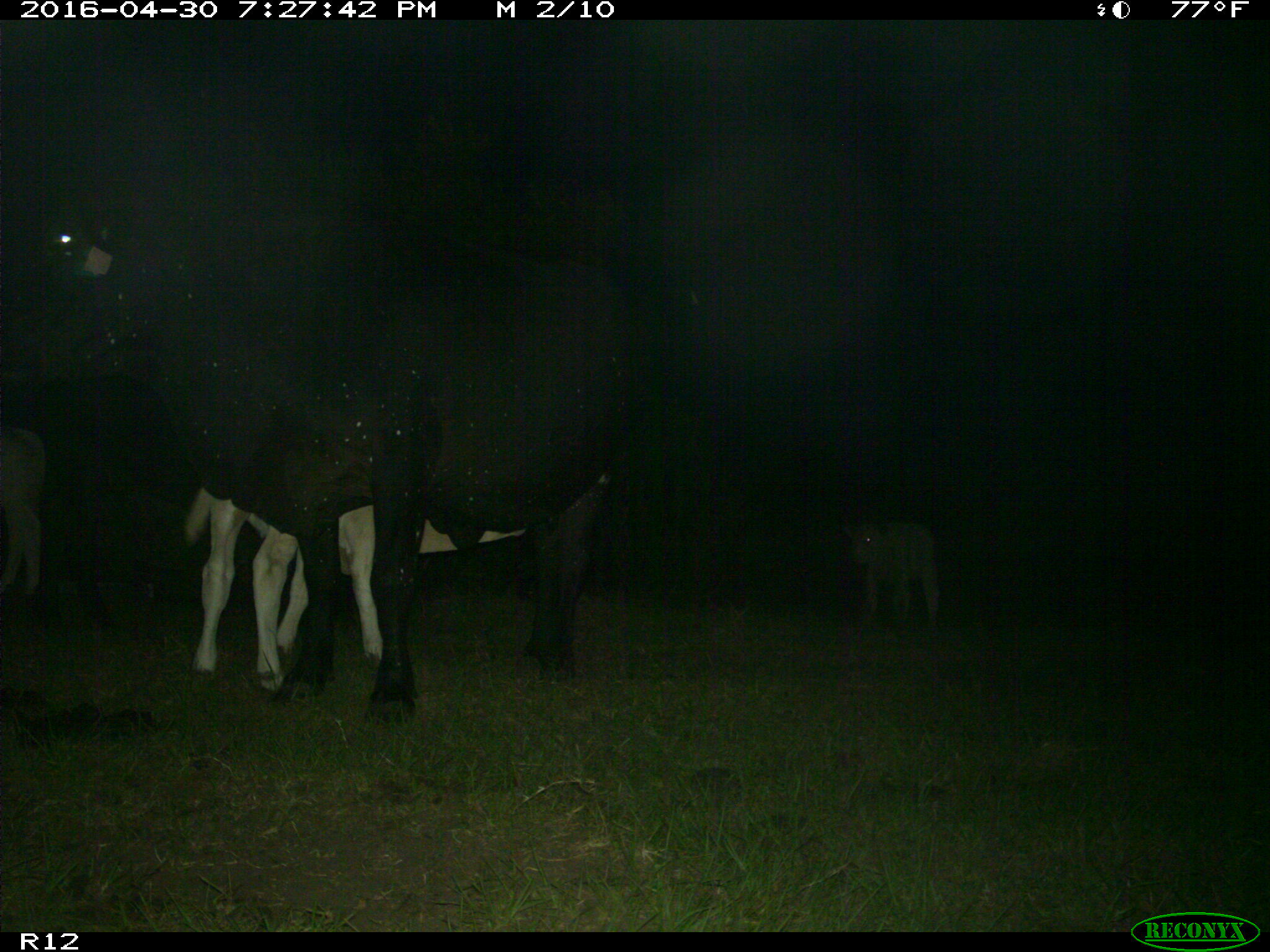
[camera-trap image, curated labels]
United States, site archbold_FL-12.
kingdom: Animalia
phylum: Chordata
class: Mammalia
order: Artiodactyla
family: Bovidae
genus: Bos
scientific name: Bos taurus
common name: domestic cow